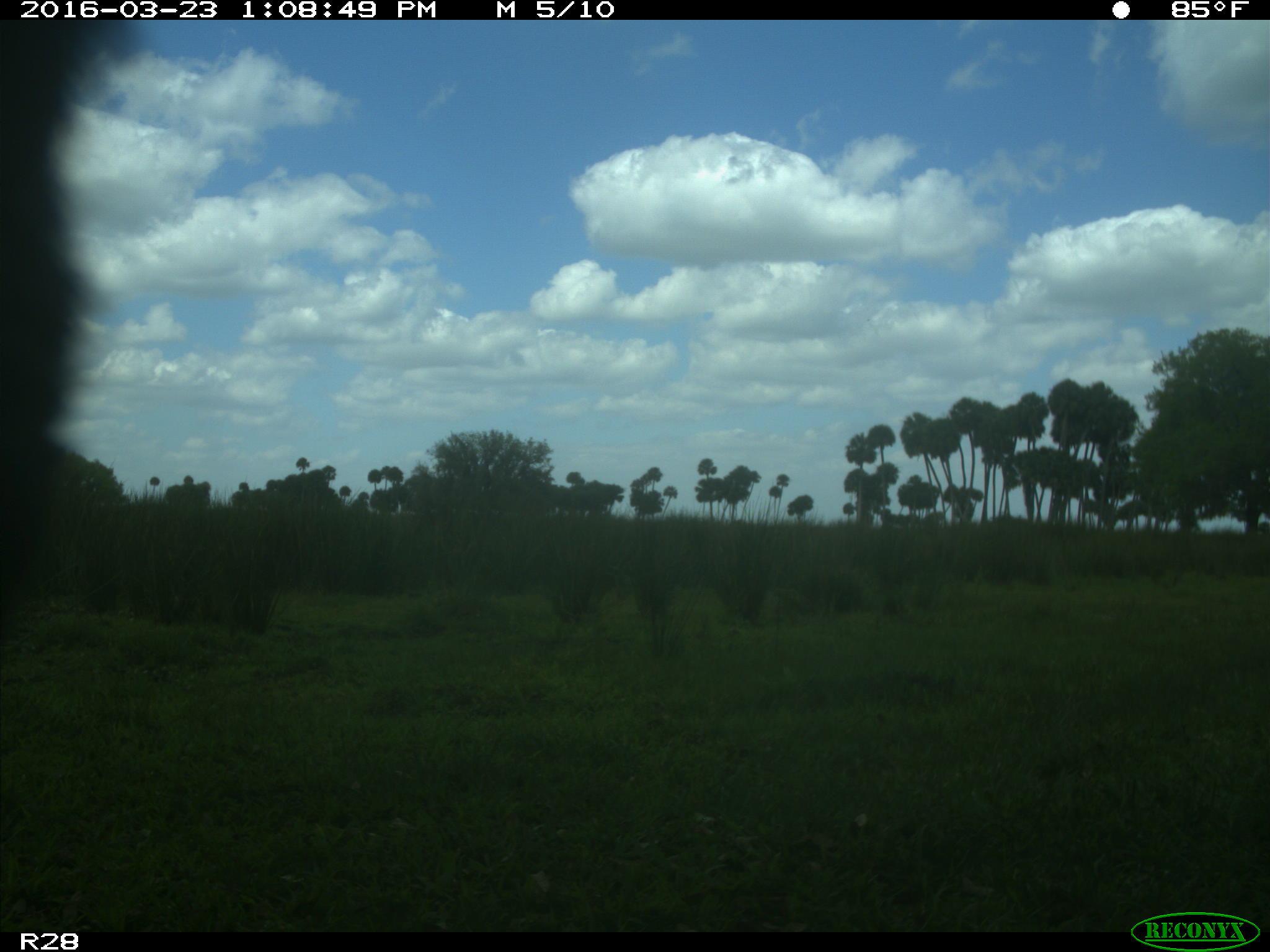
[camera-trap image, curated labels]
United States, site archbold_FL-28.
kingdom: Animalia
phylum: Chordata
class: Mammalia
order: Artiodactyla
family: Bovidae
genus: Bos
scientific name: Bos taurus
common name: domestic cow